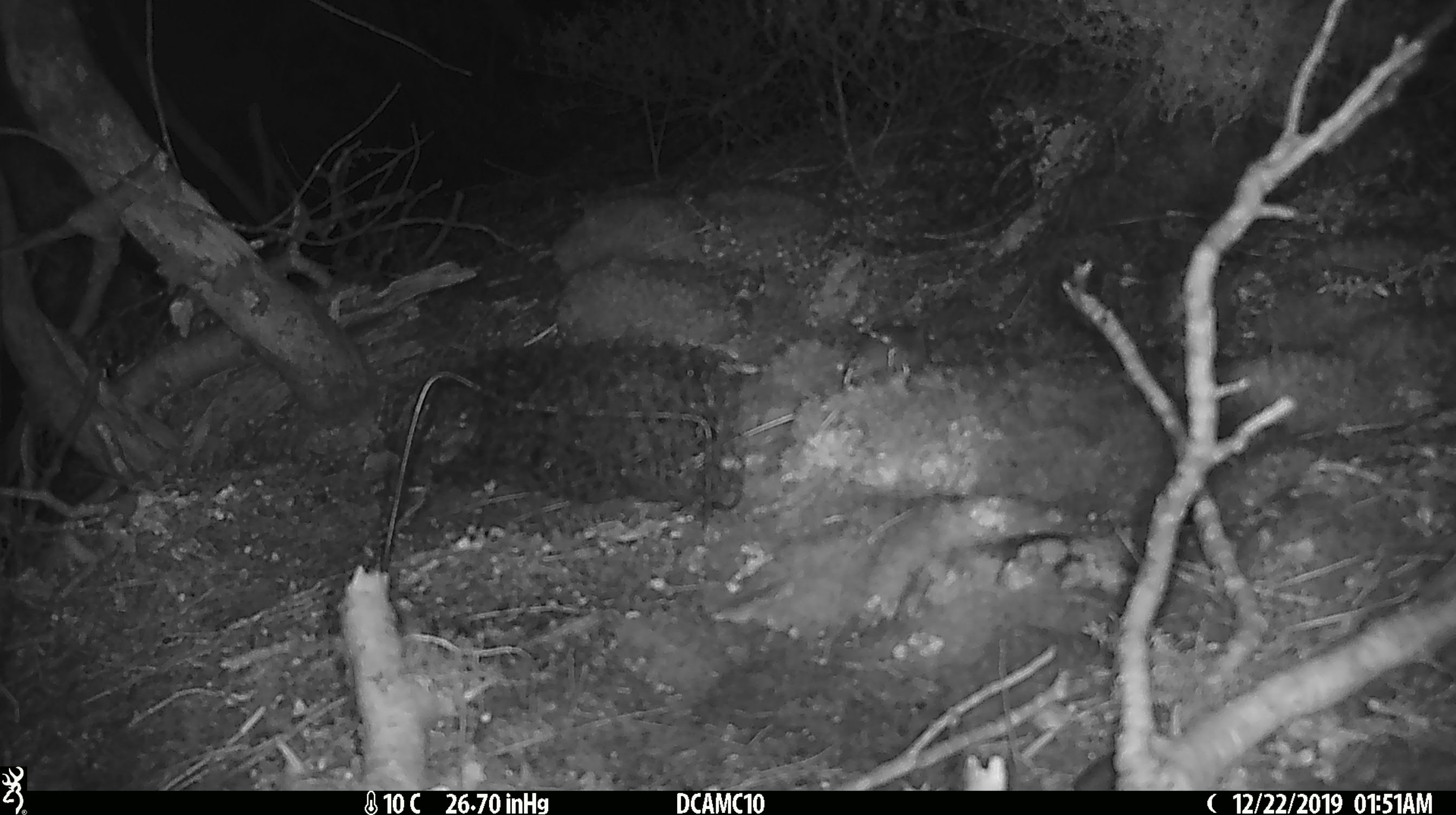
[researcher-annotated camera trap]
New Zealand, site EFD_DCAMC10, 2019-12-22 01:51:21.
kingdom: Animalia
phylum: Chordata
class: Mammalia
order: Rodentia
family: Muridae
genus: Mus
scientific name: Mus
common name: mouse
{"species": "mouse (Mus)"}